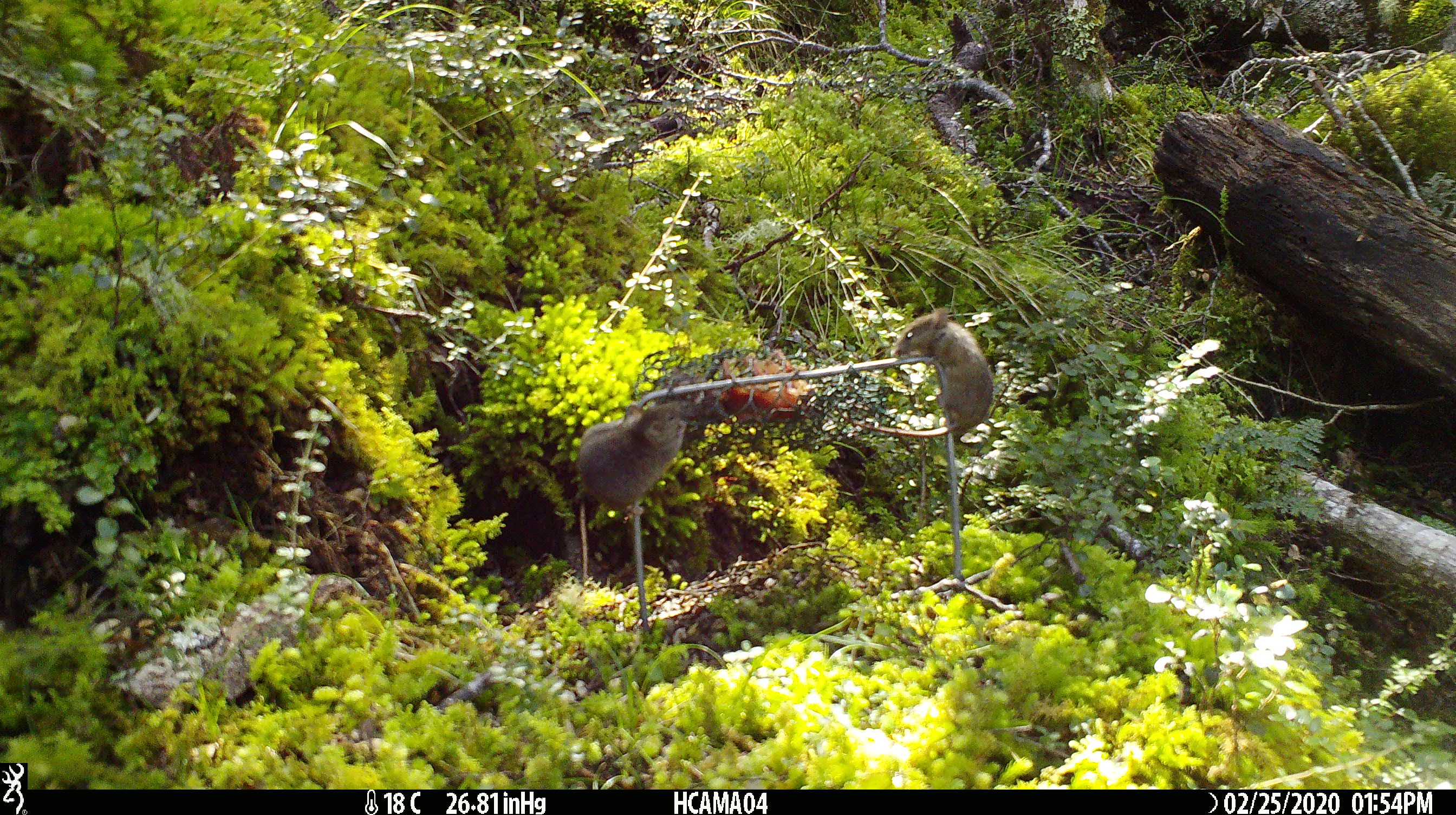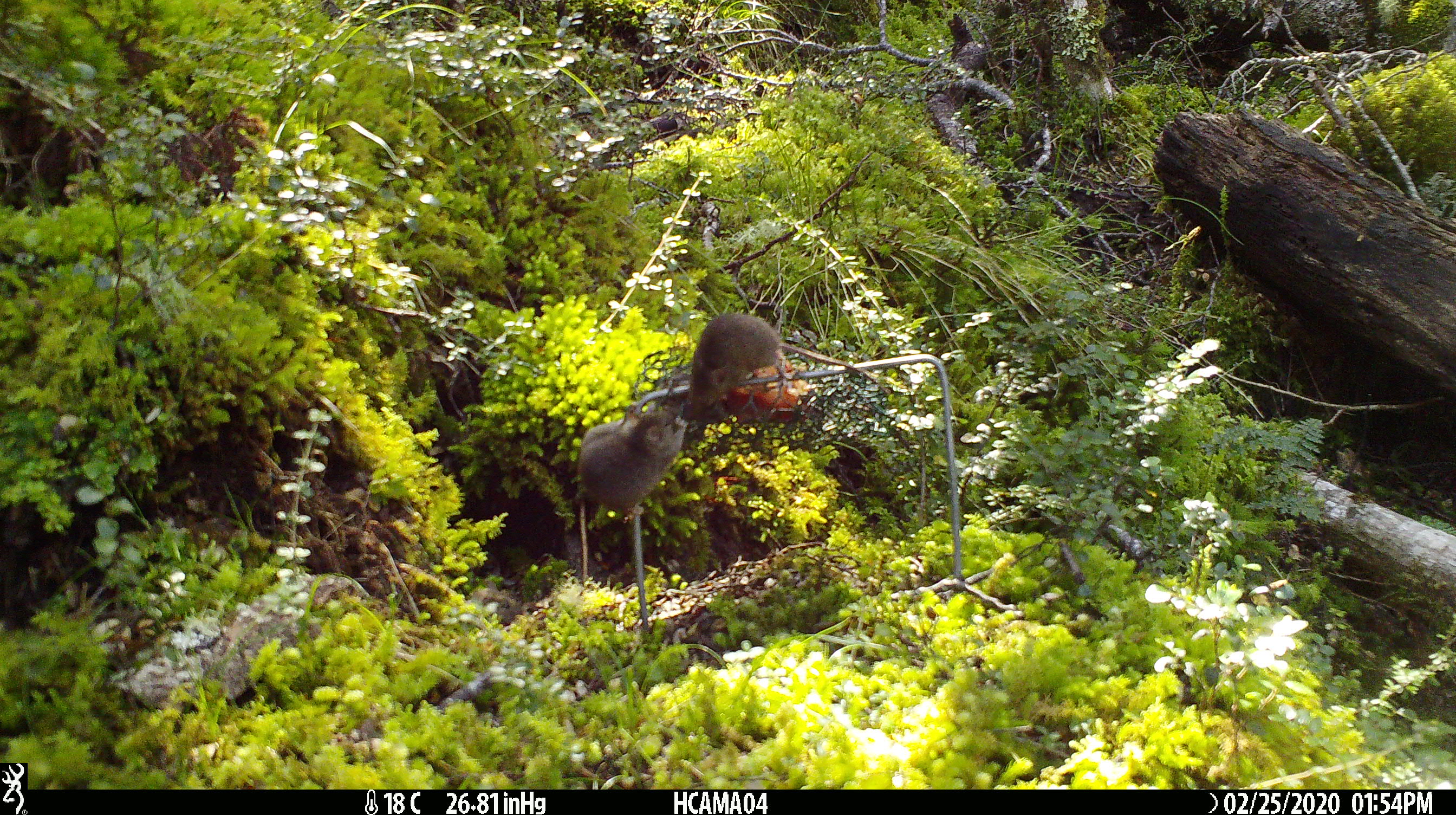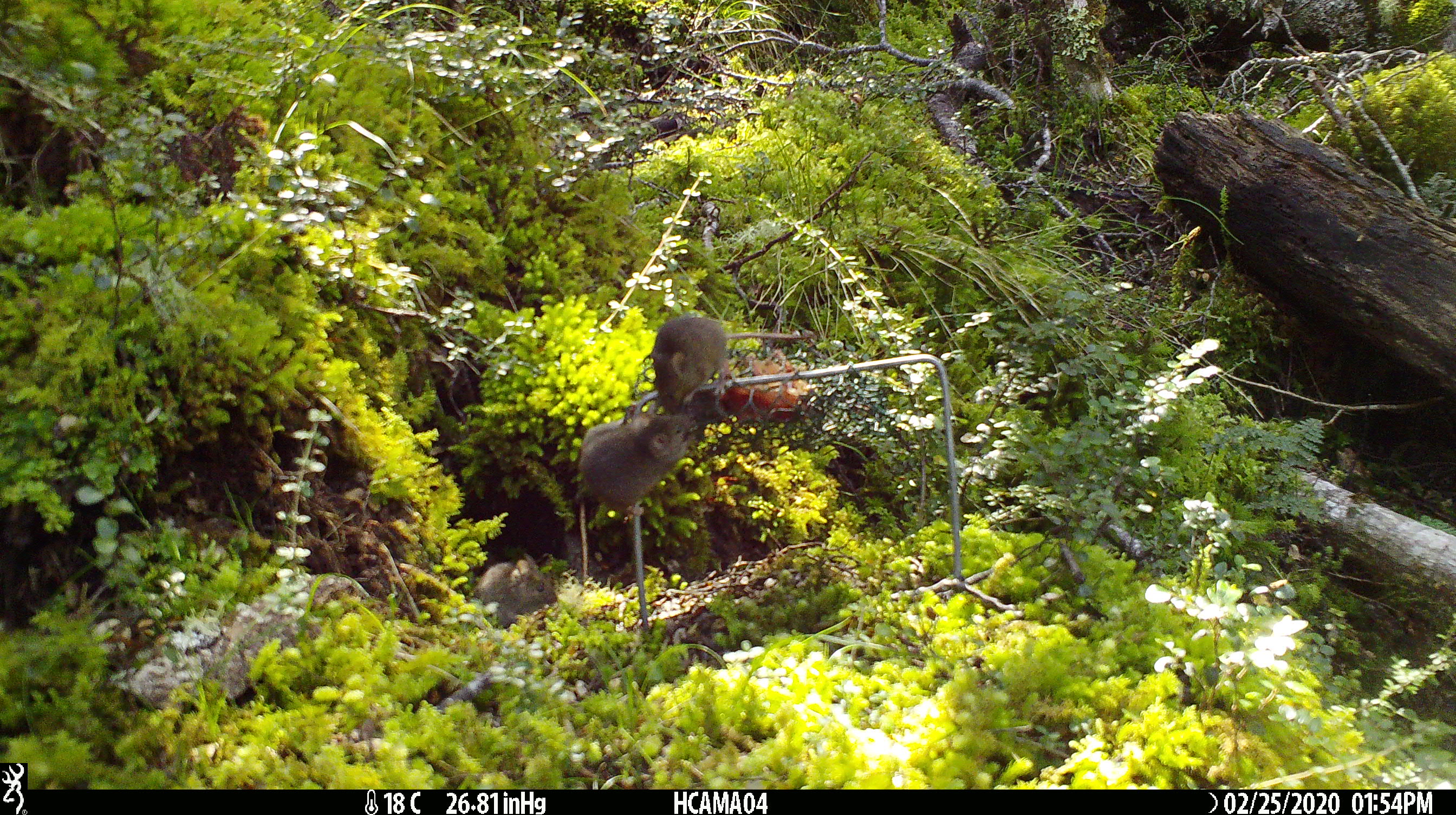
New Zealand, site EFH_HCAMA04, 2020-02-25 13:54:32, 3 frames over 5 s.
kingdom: Animalia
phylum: Chordata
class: Mammalia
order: Rodentia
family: Muridae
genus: Mus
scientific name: Mus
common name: mouse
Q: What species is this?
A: Mouse (Mus).